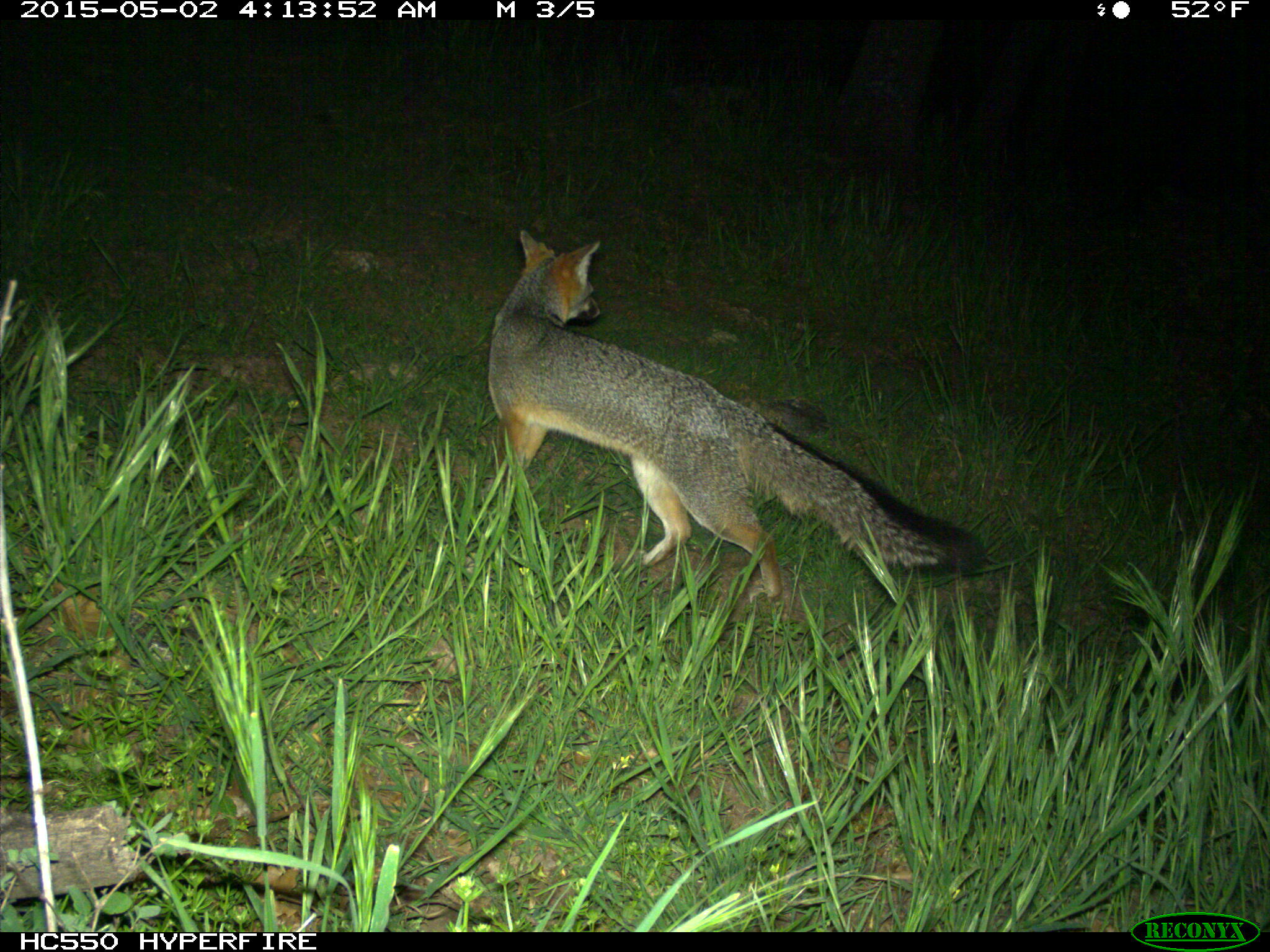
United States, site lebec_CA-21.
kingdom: Animalia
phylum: Chordata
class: Mammalia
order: Carnivora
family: Canidae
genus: Urocyon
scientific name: Urocyon cinereoargenteus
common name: gray fox